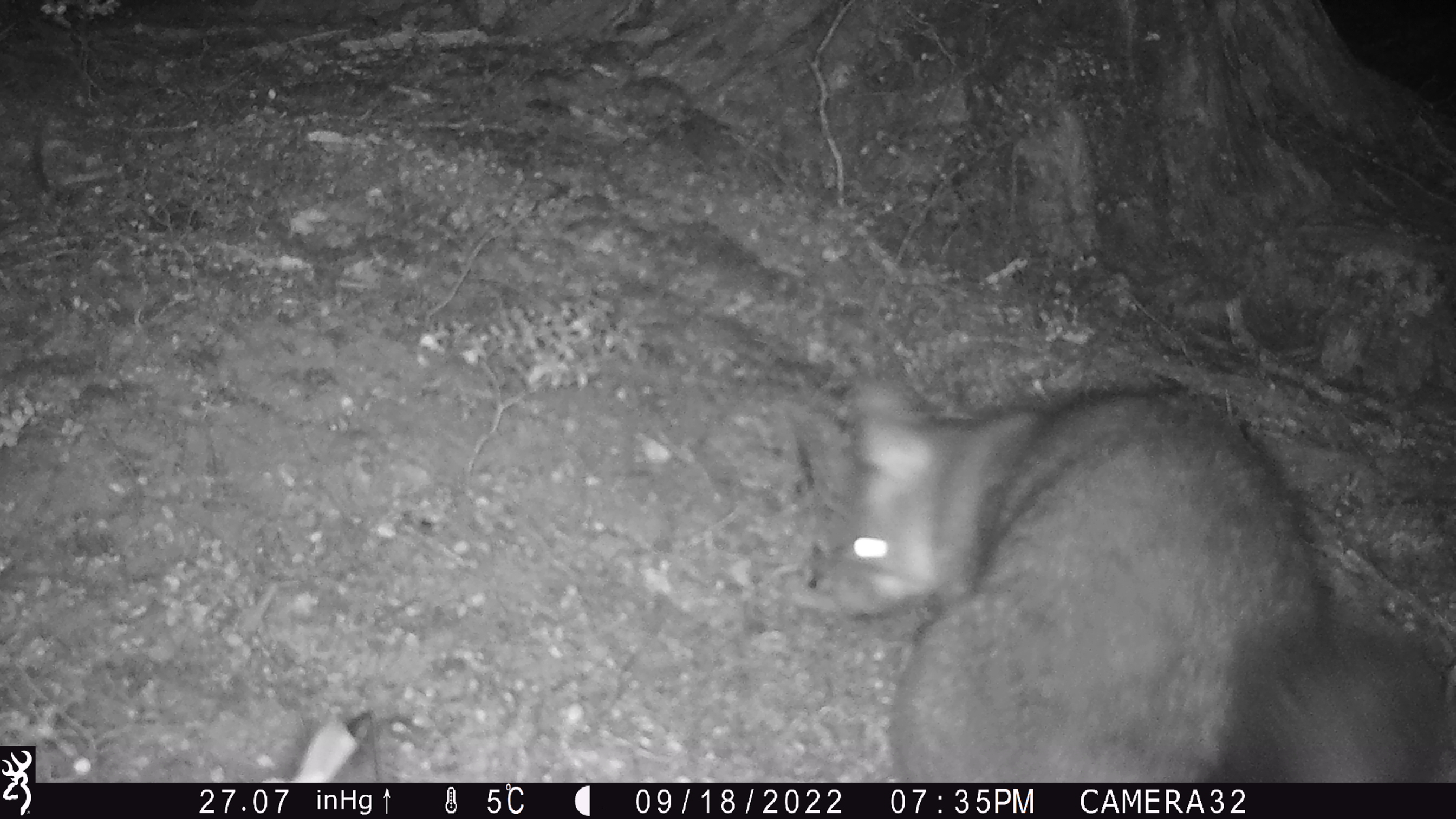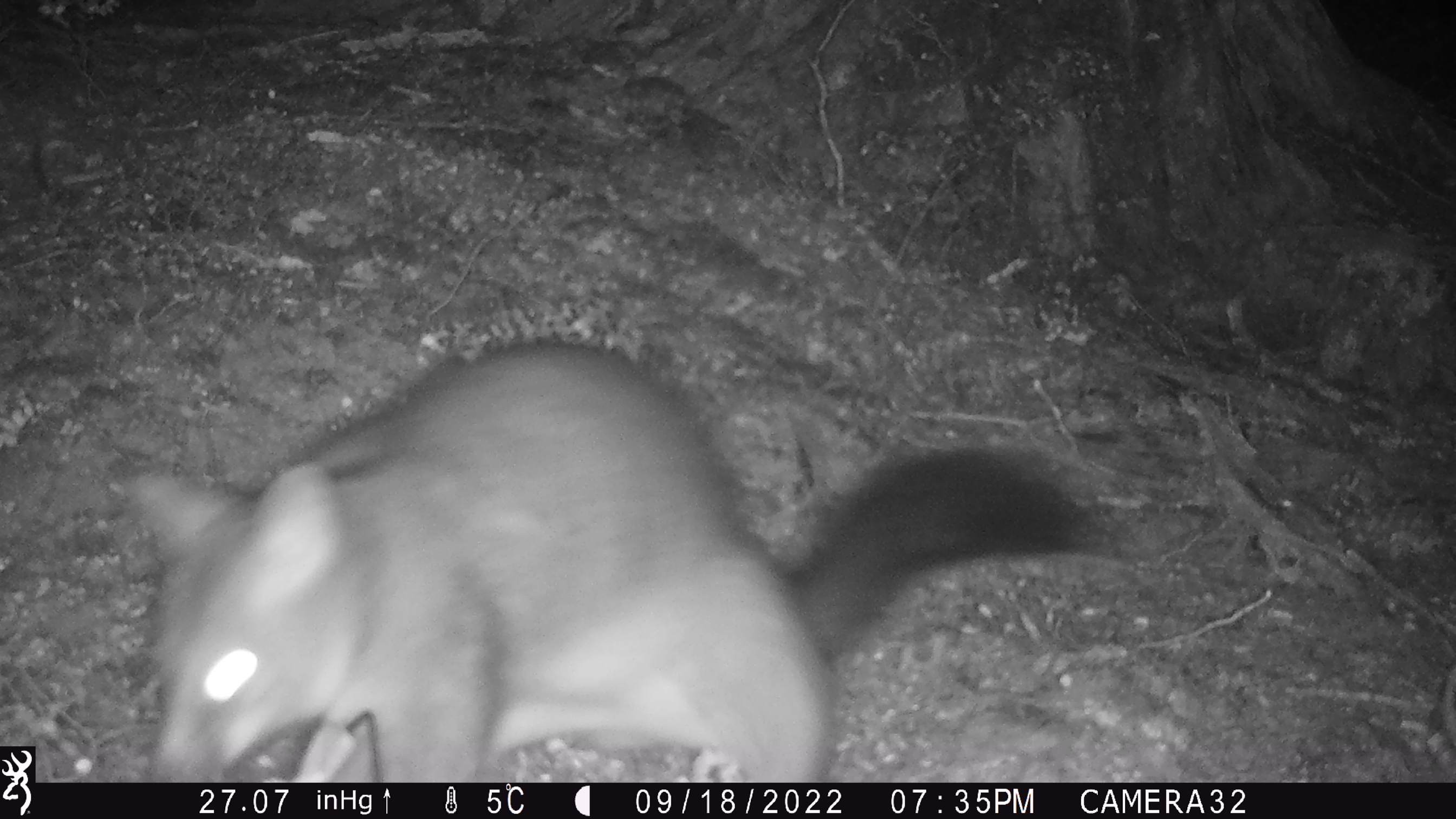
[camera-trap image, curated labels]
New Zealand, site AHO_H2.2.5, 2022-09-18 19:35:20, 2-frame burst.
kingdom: Animalia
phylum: Chordata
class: Mammalia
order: Diprotodontia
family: Phalangeridae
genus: Trichosurus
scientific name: Trichosurus vulpecula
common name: common brushtail possum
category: possum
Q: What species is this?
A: Possum (common brushtail possum) (Trichosurus vulpecula).